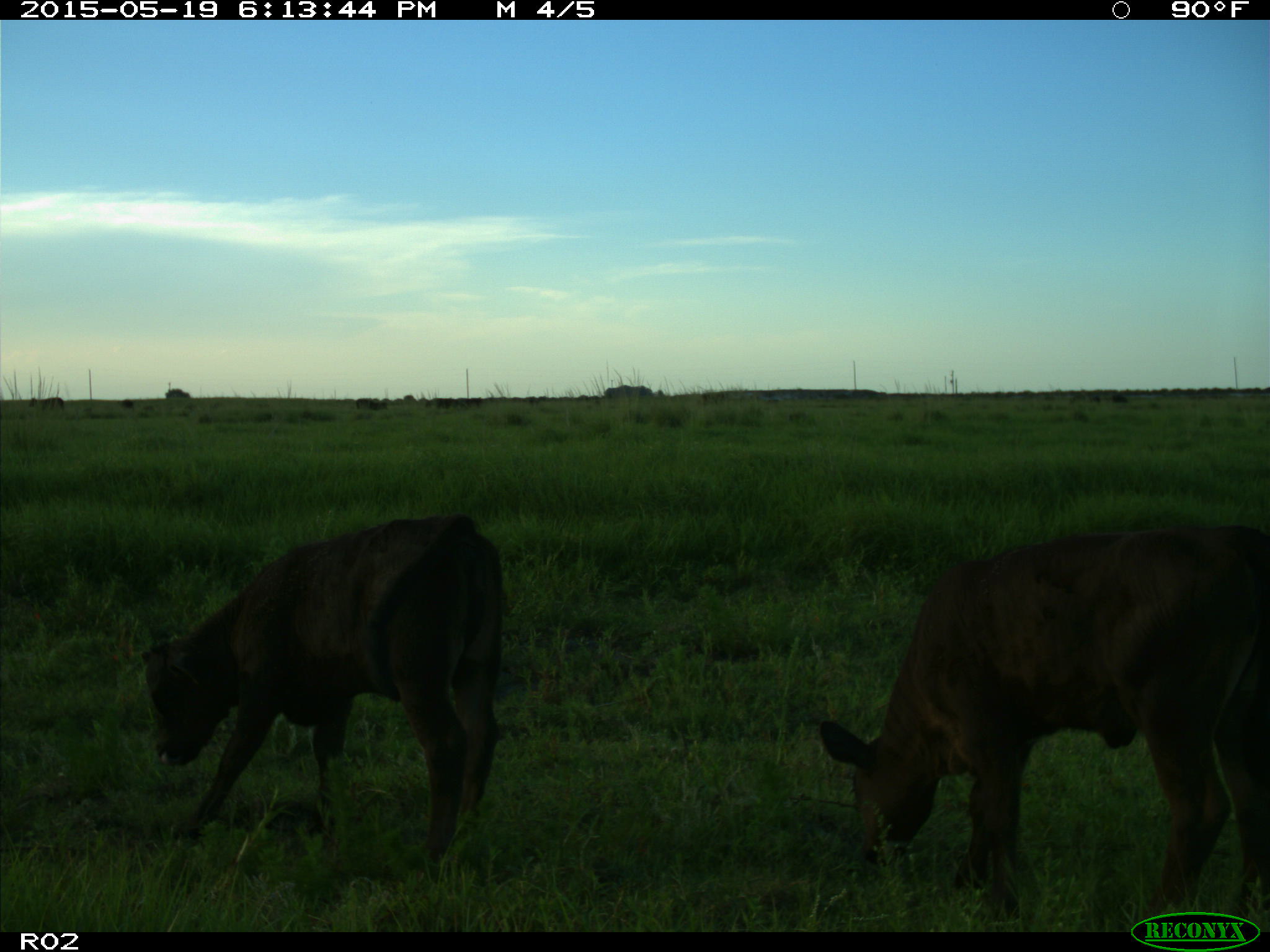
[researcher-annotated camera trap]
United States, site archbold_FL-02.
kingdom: Animalia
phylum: Chordata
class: Mammalia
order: Artiodactyla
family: Bovidae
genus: Bos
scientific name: Bos taurus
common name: domestic cow